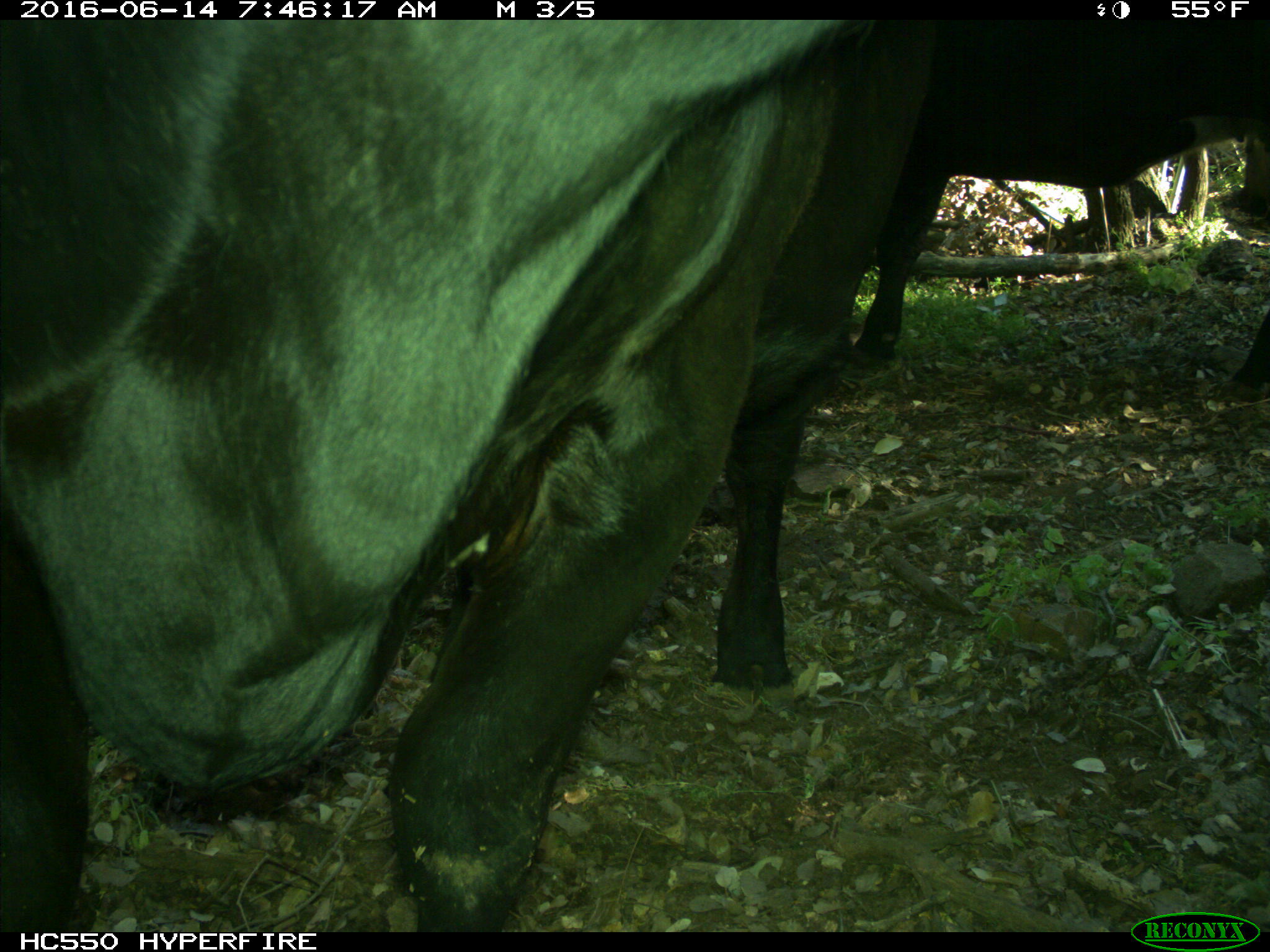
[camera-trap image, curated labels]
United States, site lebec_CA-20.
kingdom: Animalia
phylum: Chordata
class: Mammalia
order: Artiodactyla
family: Bovidae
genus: Bos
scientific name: Bos taurus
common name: domestic cow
Bos taurus (domestic cow).